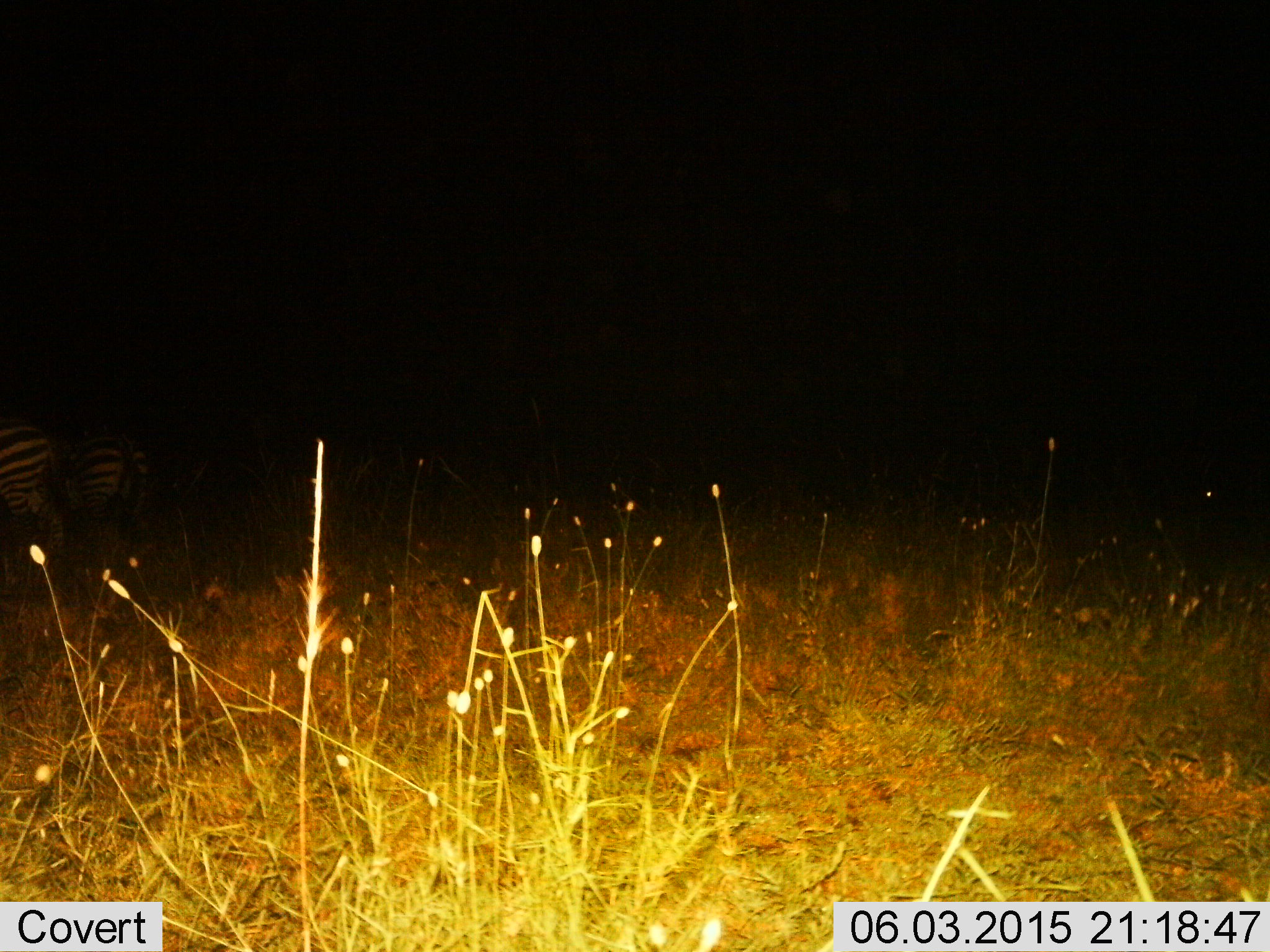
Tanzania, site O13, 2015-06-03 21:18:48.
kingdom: Animalia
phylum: Chordata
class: Mammalia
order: Perissodactyla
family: Equidae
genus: Equus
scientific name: Equus quagga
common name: plains zebra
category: zebra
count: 2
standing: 40%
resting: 0%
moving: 60%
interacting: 0%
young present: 0%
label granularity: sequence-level